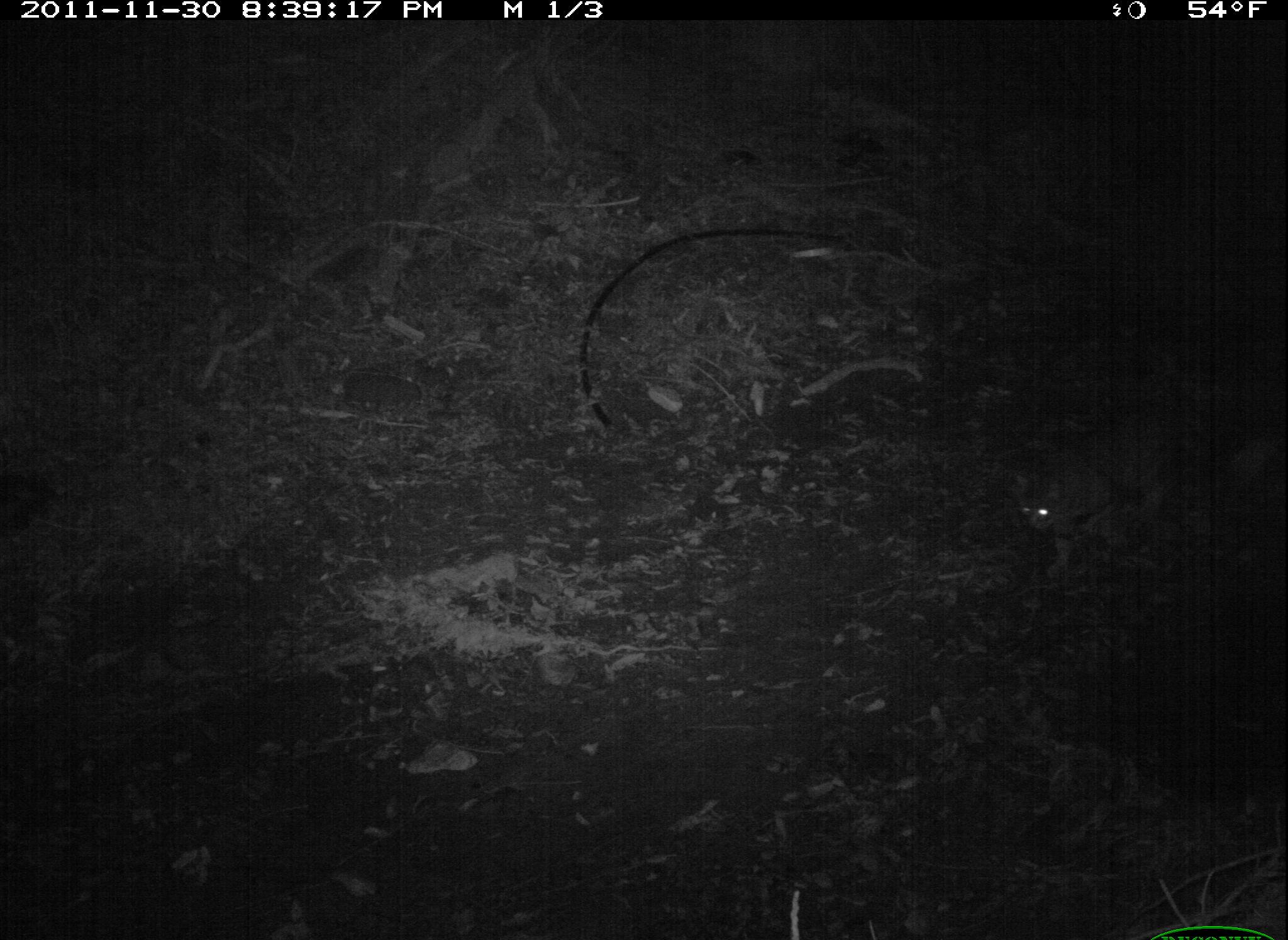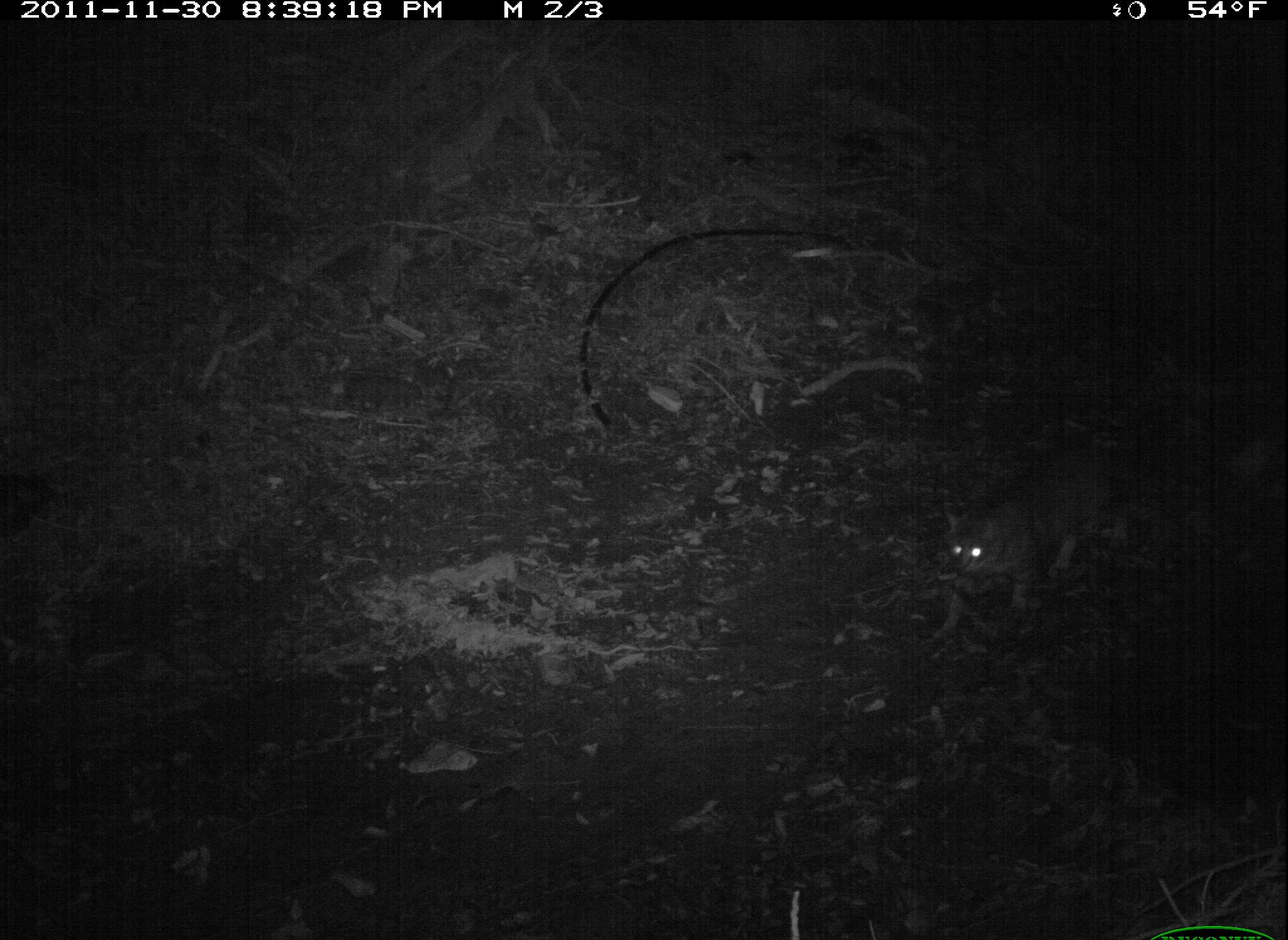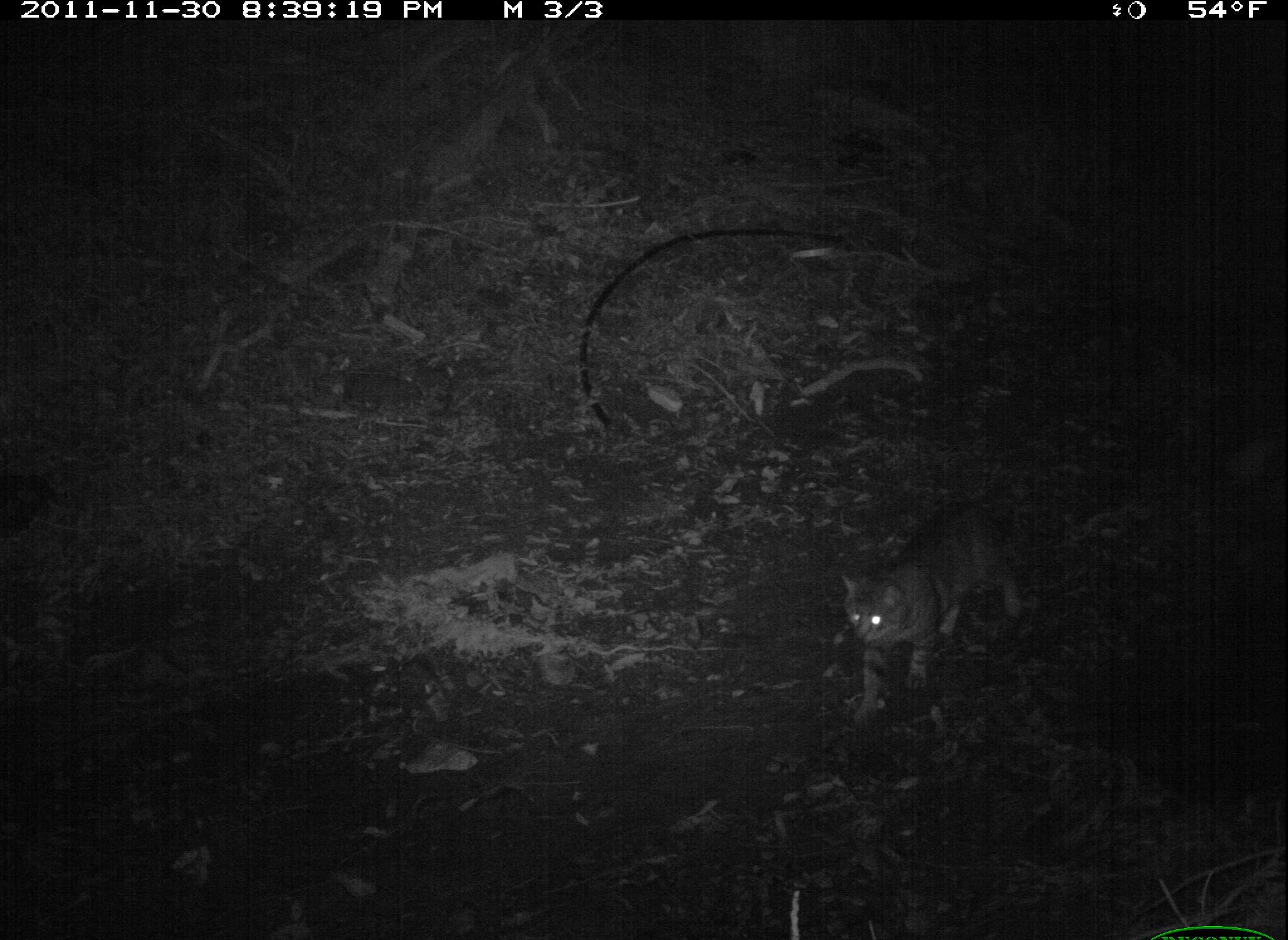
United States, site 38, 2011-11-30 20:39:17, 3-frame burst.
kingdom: Animalia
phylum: Chordata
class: Mammalia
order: Carnivora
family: Felidae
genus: Felis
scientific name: Felis catus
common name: cat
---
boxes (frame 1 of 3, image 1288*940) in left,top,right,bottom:
cat: 1018,401,1198,570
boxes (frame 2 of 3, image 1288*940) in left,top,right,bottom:
cat: 924,423,1141,649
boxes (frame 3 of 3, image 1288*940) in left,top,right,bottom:
cat: 828,474,1032,720